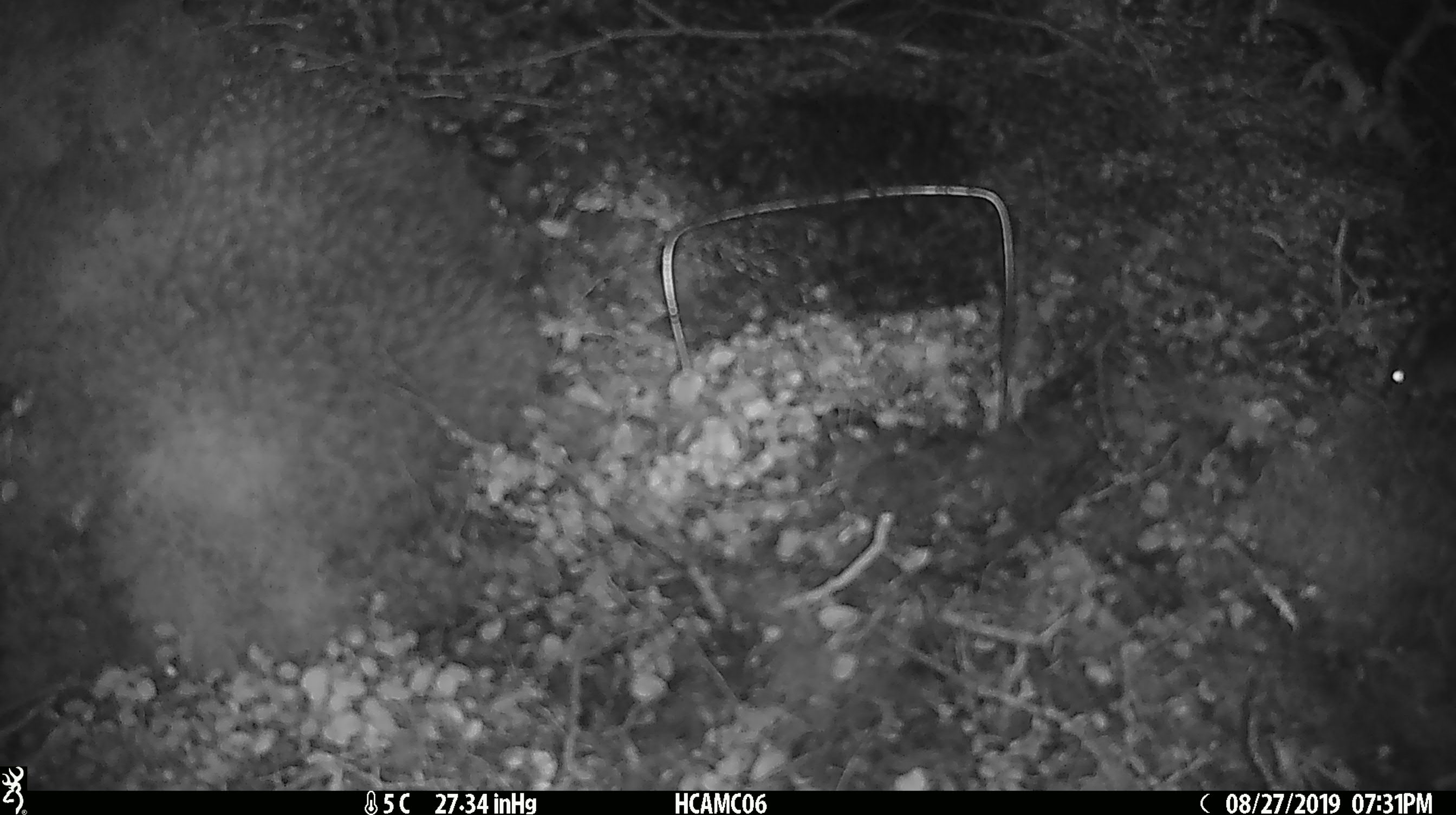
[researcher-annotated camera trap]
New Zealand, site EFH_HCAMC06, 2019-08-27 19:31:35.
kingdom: Animalia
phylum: Chordata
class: Mammalia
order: Rodentia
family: Muridae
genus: Mus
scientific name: Mus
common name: mouse